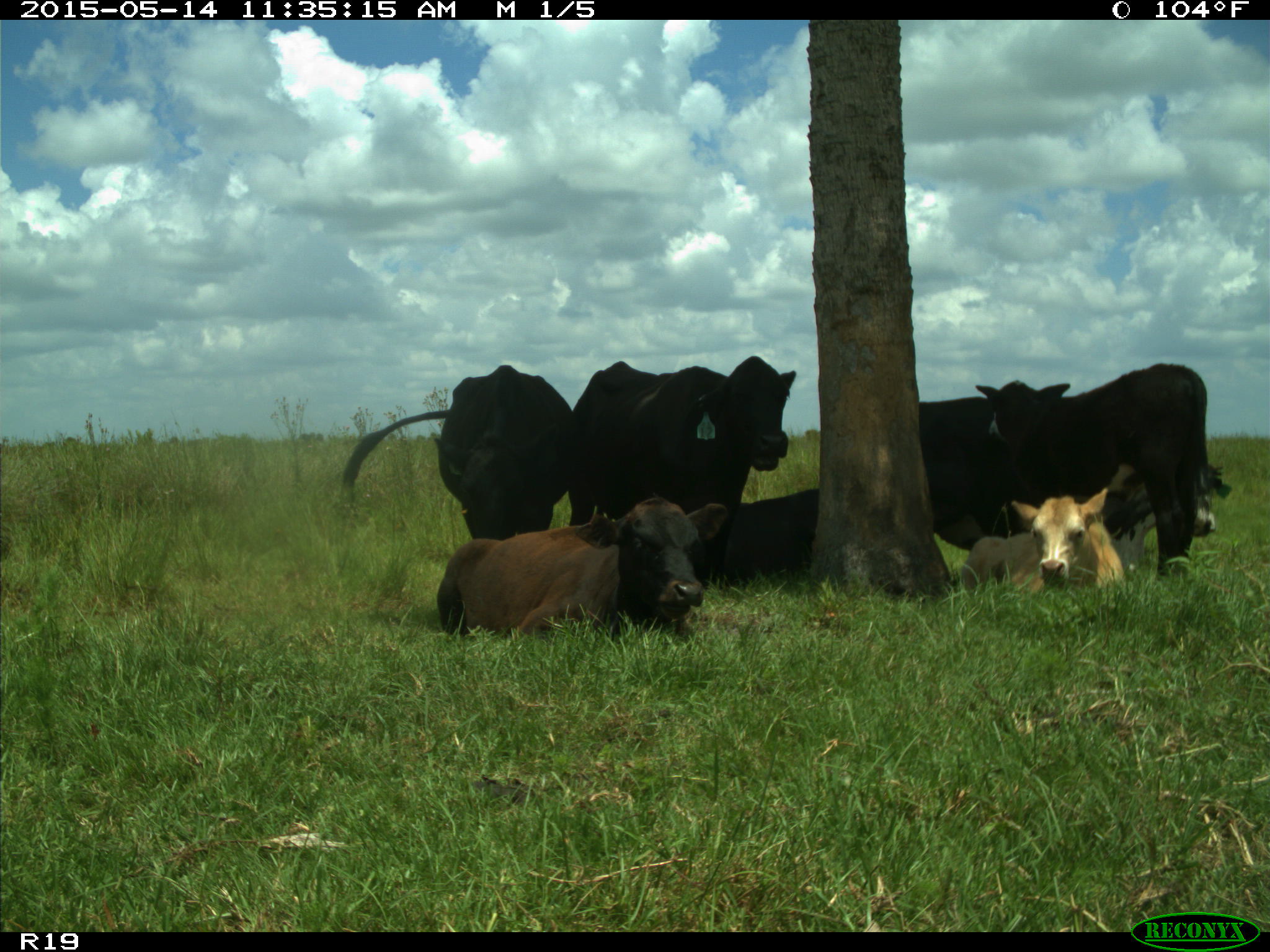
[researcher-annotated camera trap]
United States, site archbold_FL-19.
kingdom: Animalia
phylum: Chordata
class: Mammalia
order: Artiodactyla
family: Bovidae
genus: Bos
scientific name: Bos taurus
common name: domestic cow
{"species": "Bos taurus (domestic cow)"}